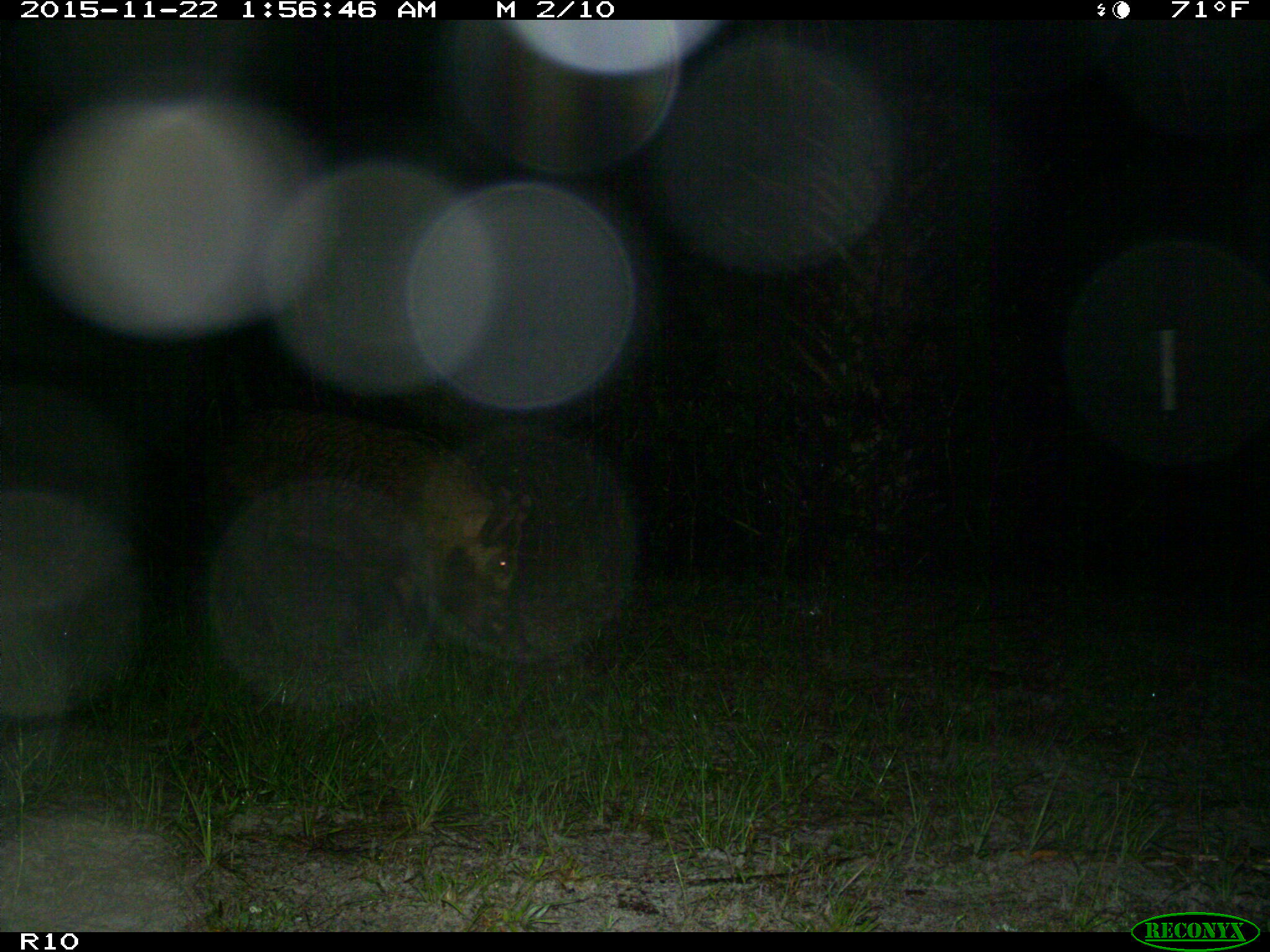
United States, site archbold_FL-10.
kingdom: Animalia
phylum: Chordata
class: Mammalia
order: Artiodactyla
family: Suidae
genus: Sus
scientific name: Sus scrofa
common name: wild boar